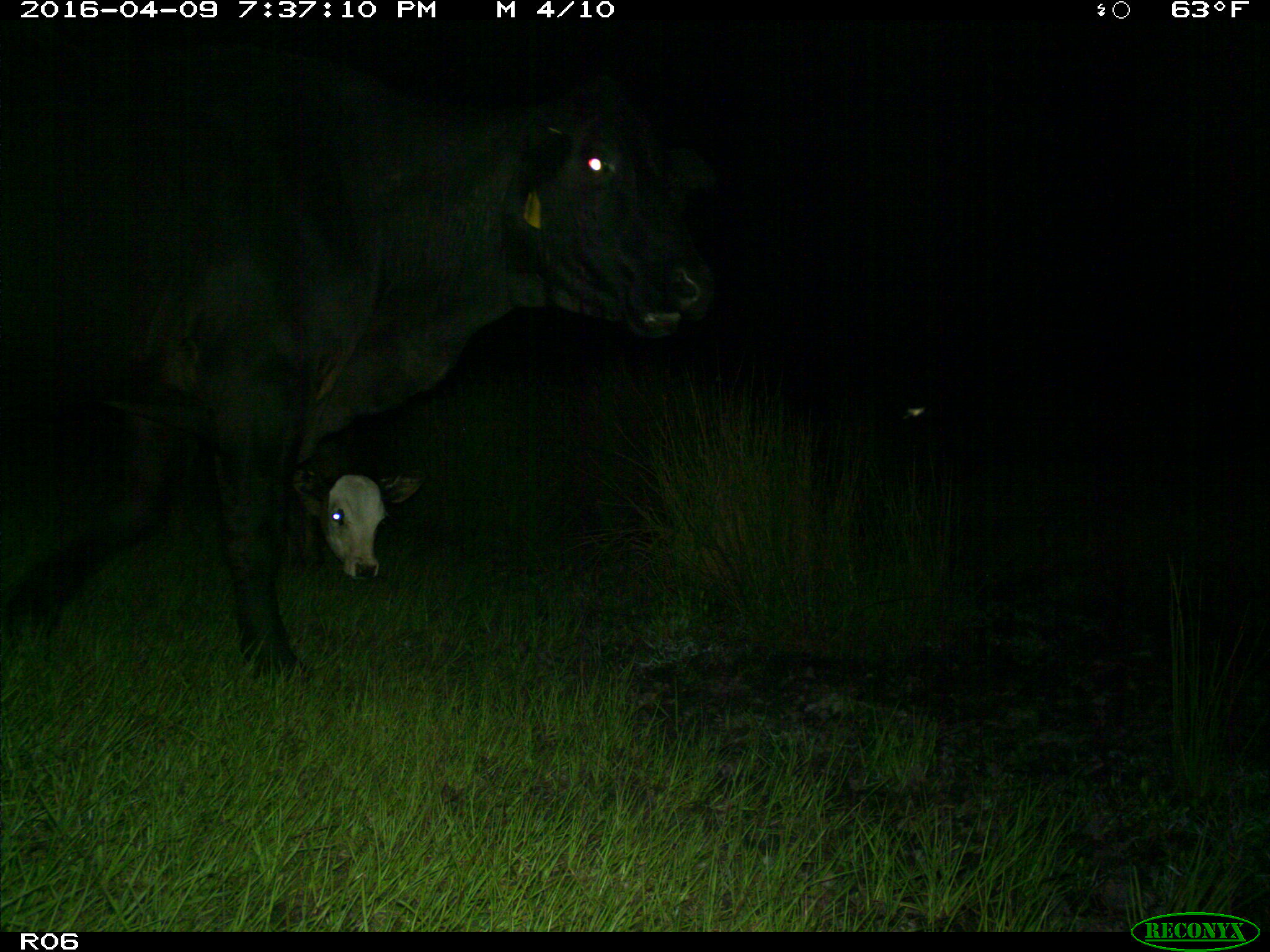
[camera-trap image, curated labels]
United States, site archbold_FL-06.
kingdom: Animalia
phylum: Chordata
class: Mammalia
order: Artiodactyla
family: Bovidae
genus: Bos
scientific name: Bos taurus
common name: domestic cow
Bos taurus (domestic cow).